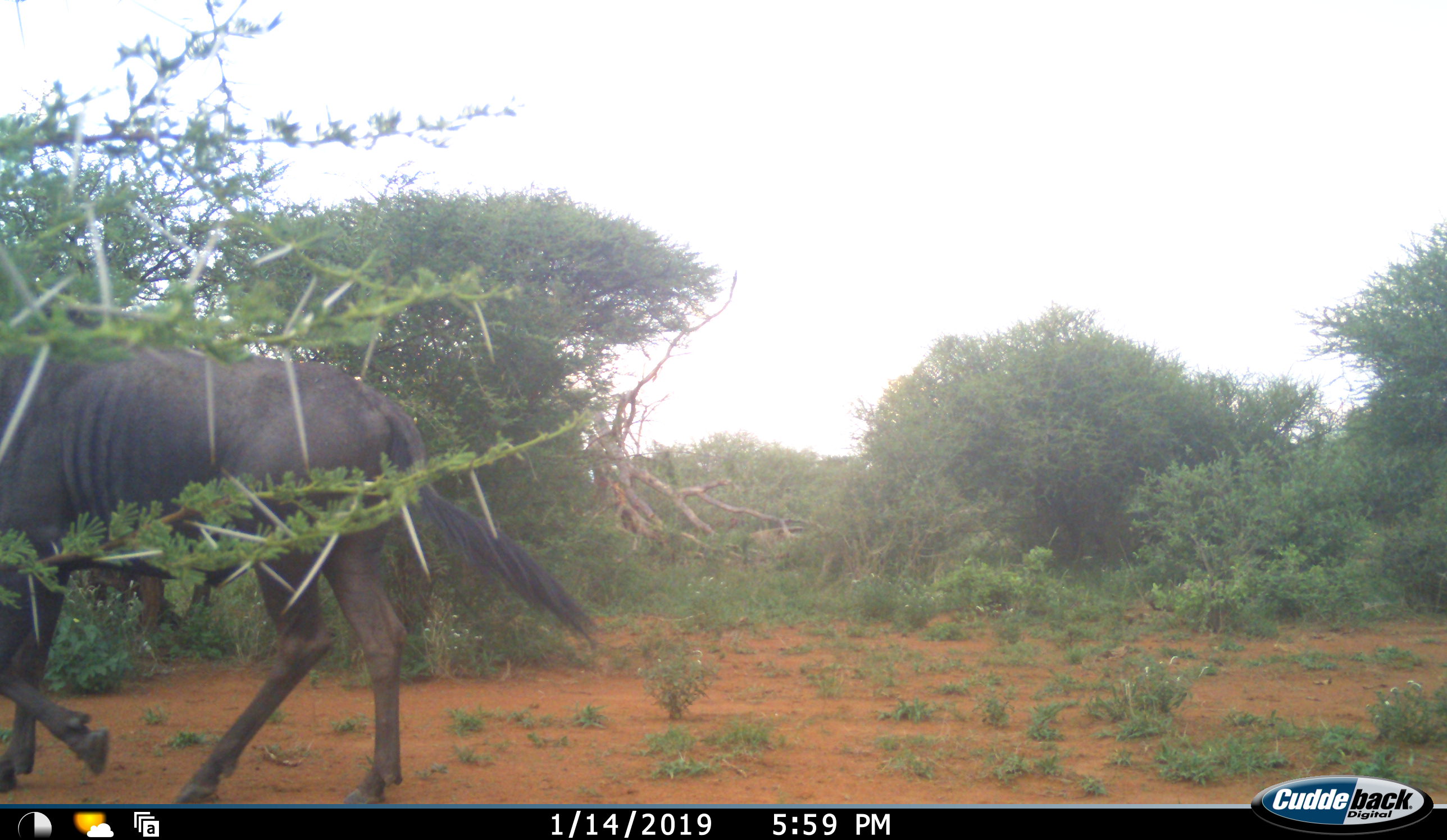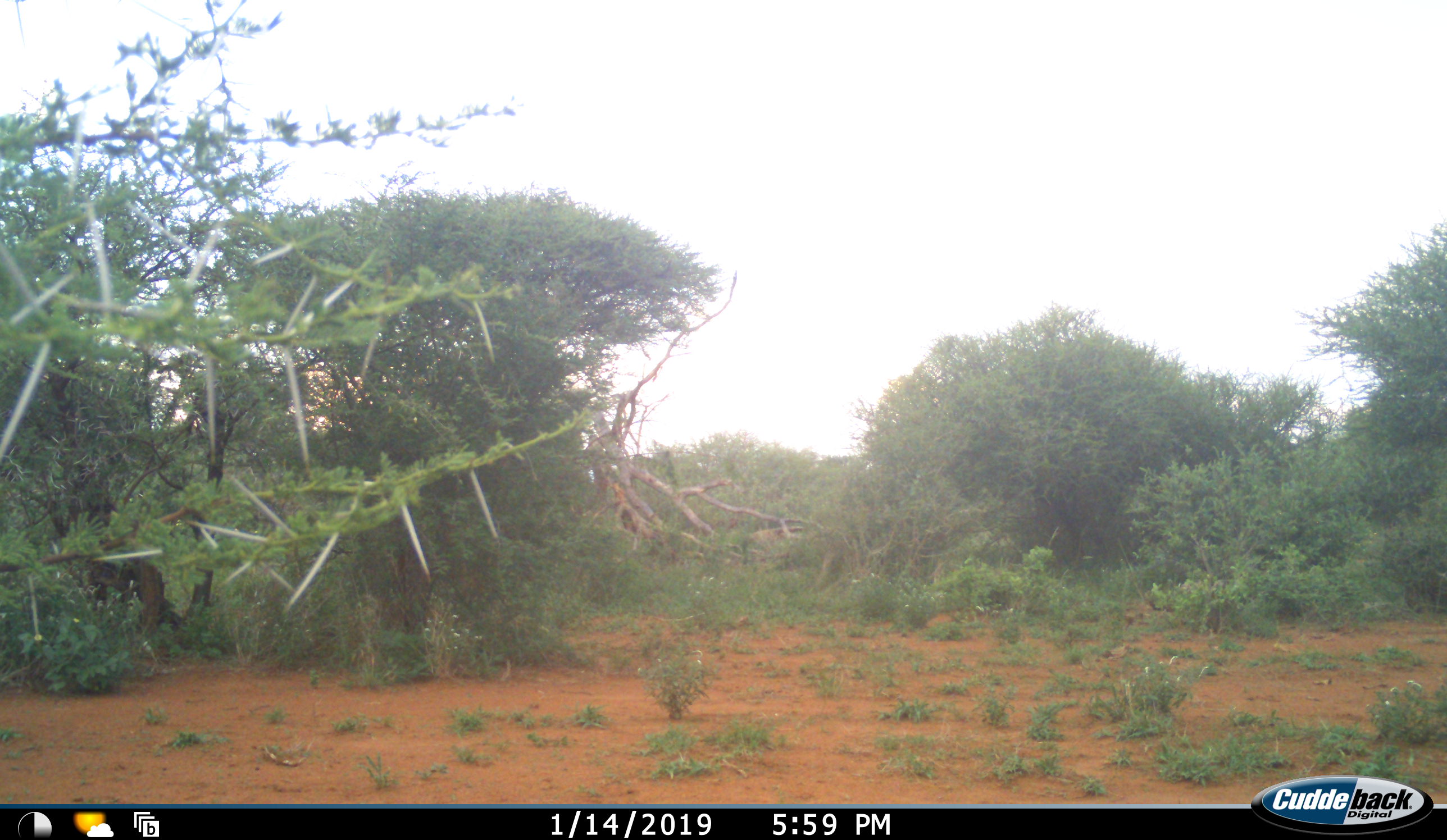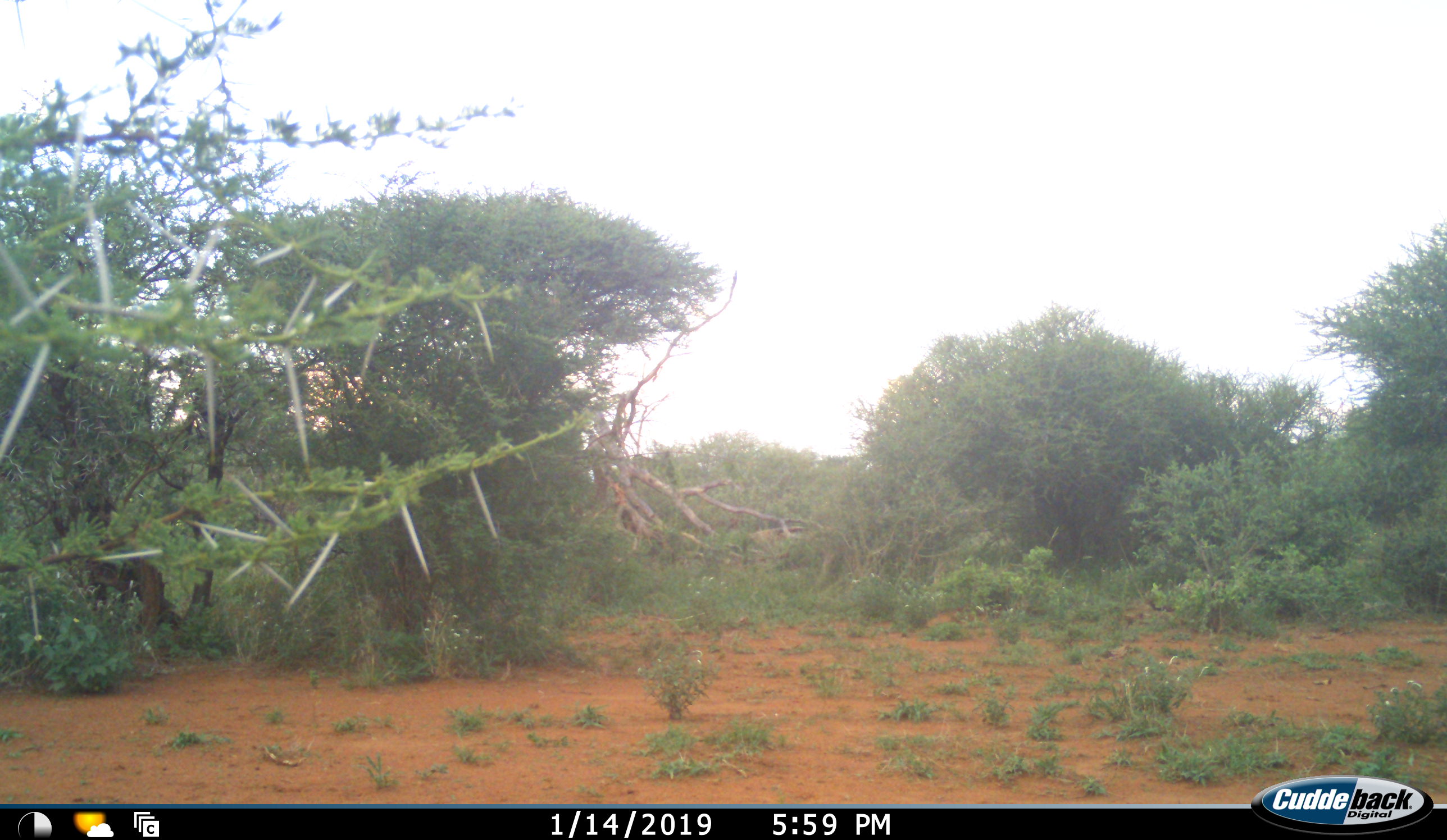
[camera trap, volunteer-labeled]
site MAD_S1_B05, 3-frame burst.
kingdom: Animalia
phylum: Chordata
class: Mammalia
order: Artiodactyla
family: Bovidae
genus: Connochaetes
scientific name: Connochaetes taurinus taurinus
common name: blue wildebeest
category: wildebeestblue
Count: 1.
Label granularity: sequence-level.